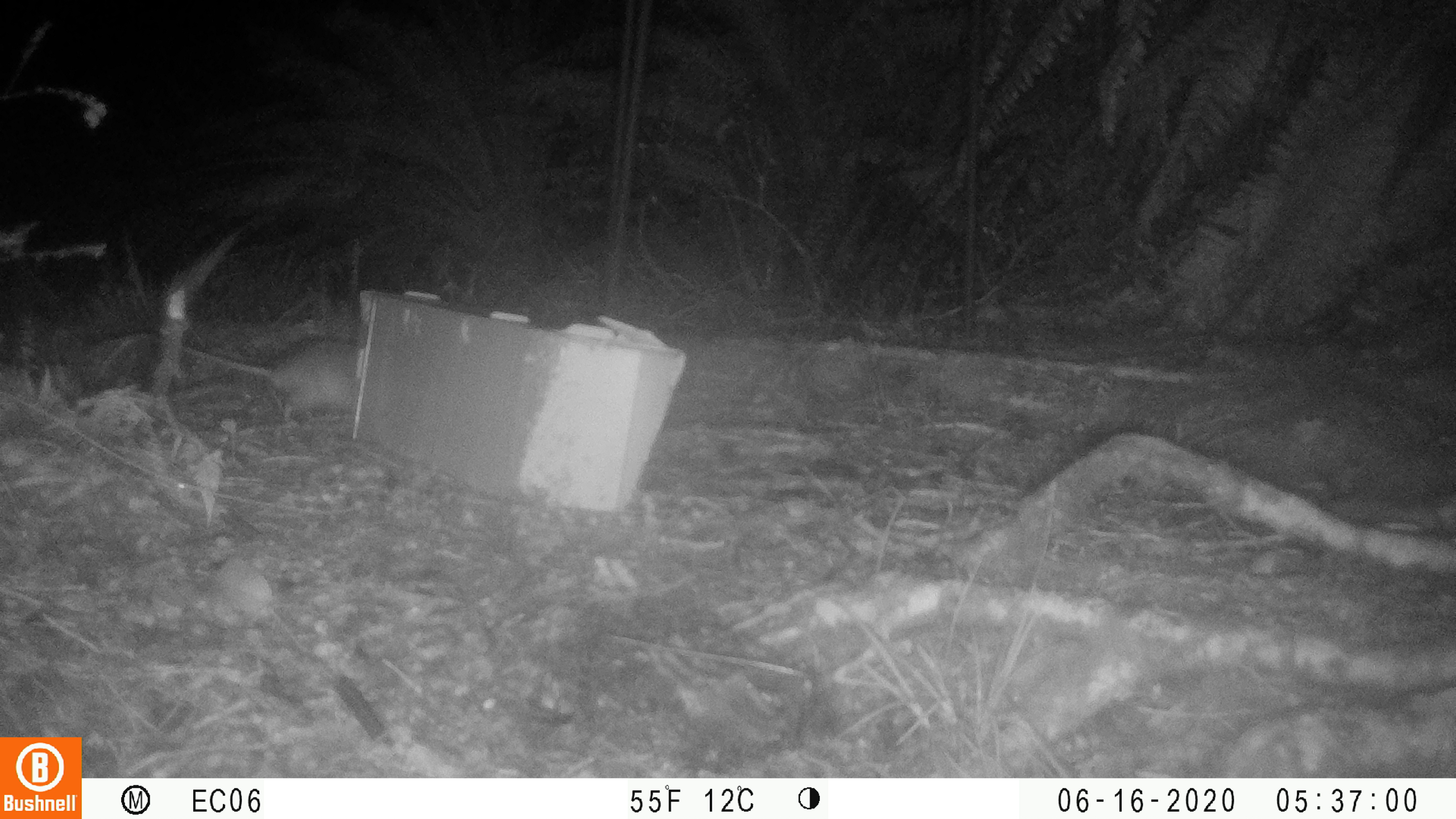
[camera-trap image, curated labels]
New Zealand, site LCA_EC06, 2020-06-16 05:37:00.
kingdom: Animalia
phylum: Chordata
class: Mammalia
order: Rodentia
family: Muridae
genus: Rattus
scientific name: Rattus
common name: rat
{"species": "rat (Rattus)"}